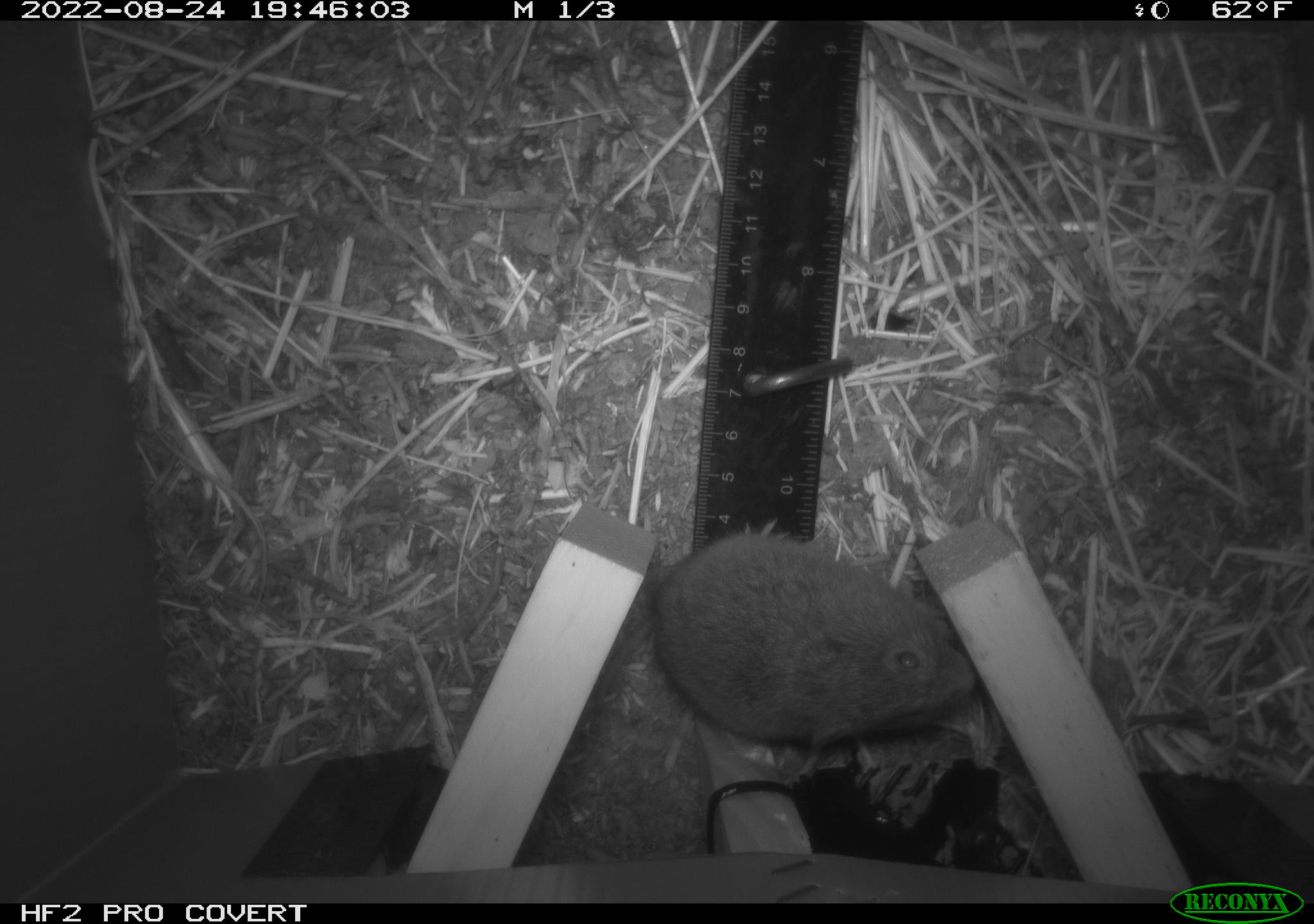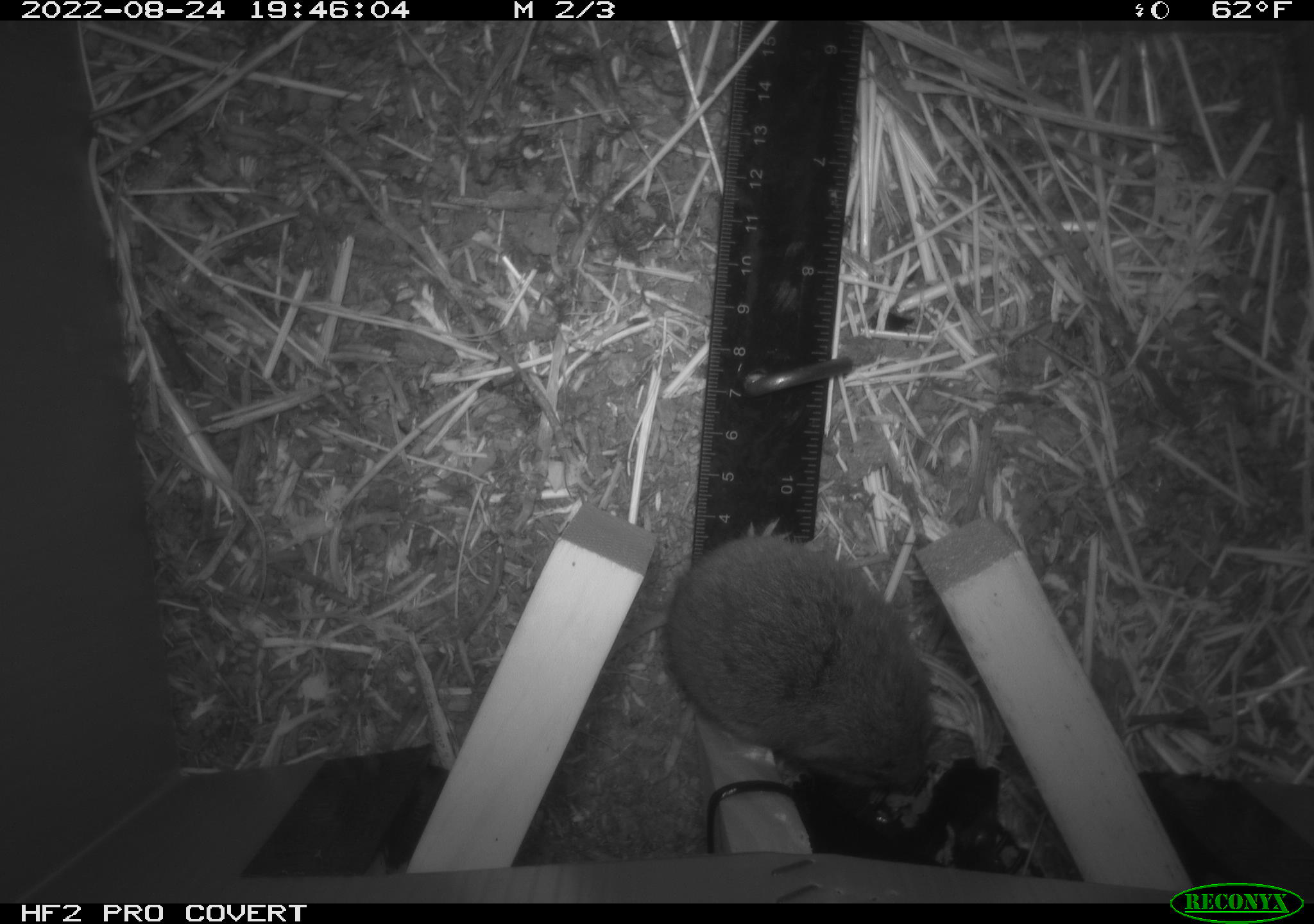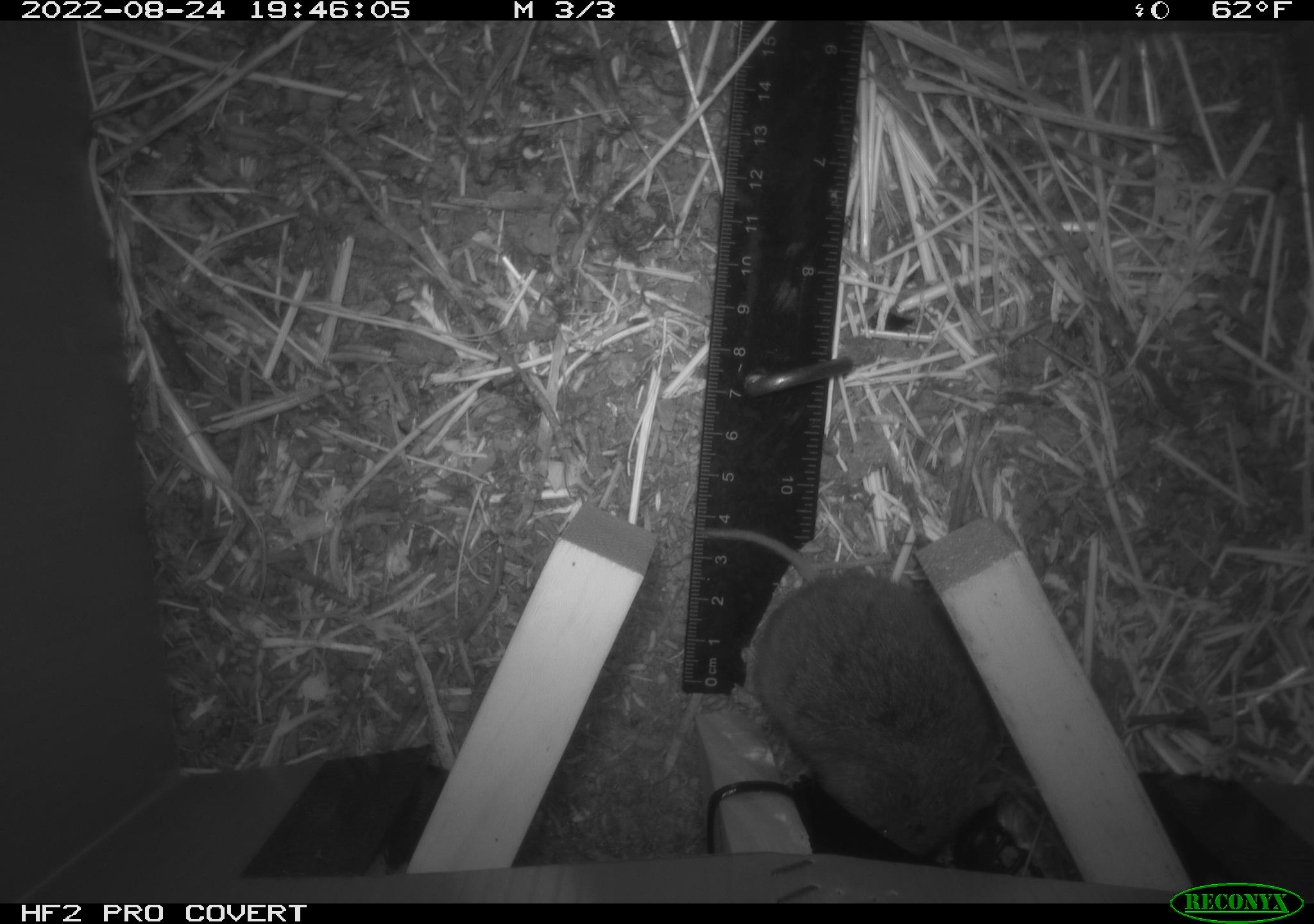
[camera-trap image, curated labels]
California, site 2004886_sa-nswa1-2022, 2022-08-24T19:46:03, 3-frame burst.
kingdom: Animalia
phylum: Chordata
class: Mammalia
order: Rodentia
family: Cricetidae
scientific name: Cricetidae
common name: hamsters, voles, lemmings, and allies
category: cricetidae family